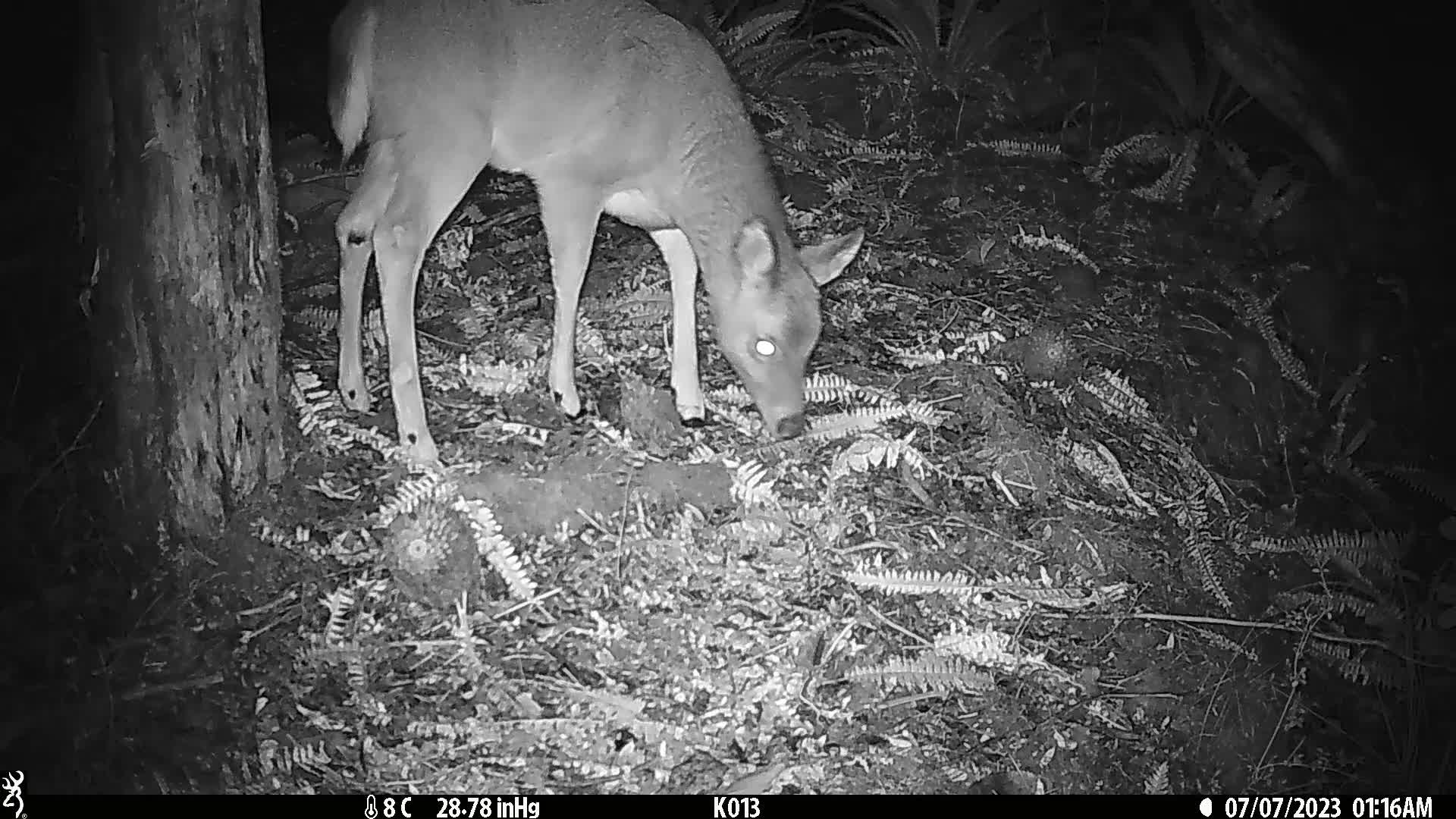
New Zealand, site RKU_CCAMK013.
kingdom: Animalia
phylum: Chordata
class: Mammalia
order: Artiodactyla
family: Cervidae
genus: Odocoileus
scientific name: Odocoileus virginianus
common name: white-tailed deer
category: white tailed deer